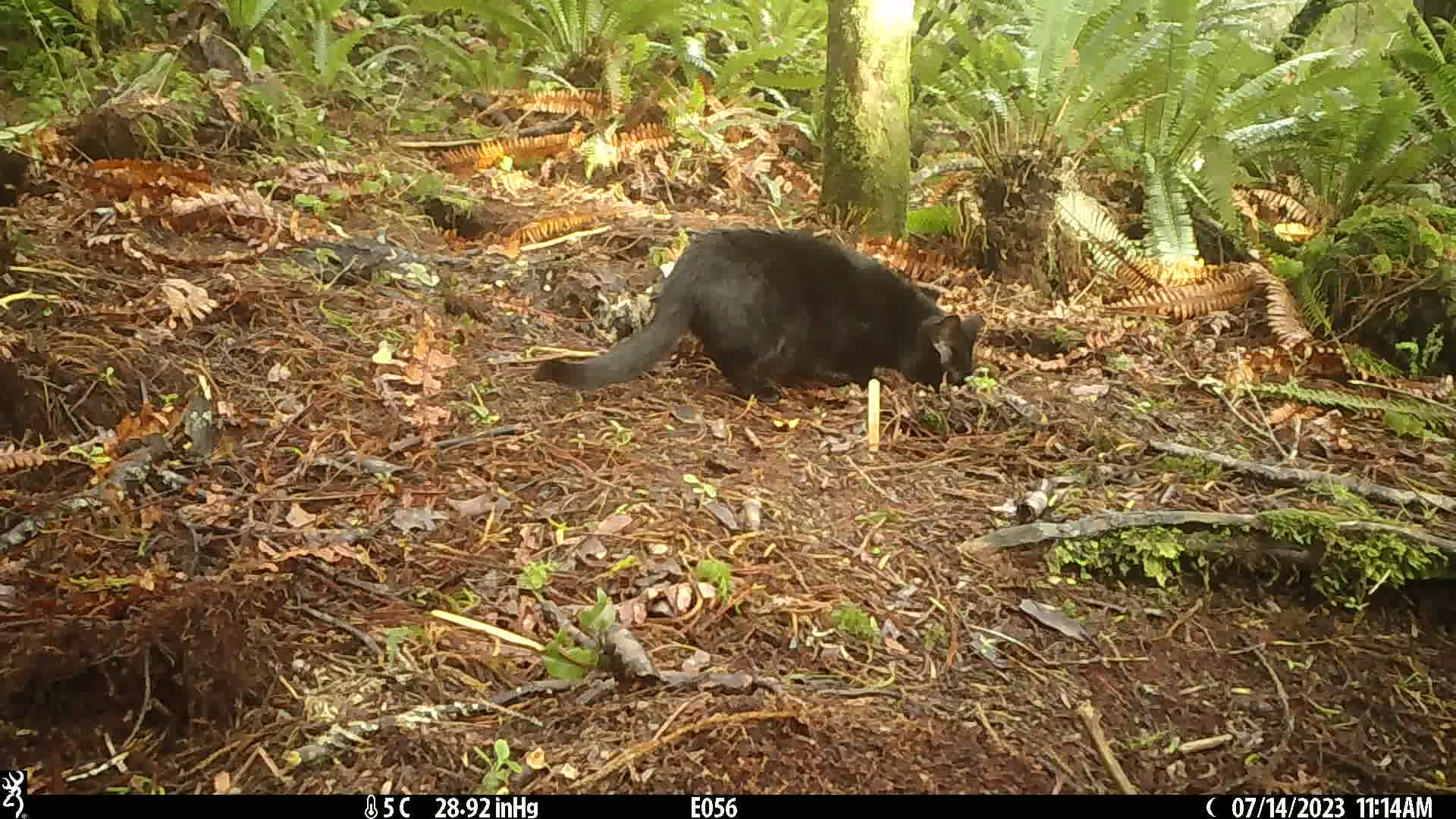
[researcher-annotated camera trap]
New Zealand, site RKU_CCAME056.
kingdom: Animalia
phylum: Chordata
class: Mammalia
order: Carnivora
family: Felidae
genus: Felis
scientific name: Felis catus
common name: domestic cat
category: cat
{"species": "cat (domestic cat) (Felis catus)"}